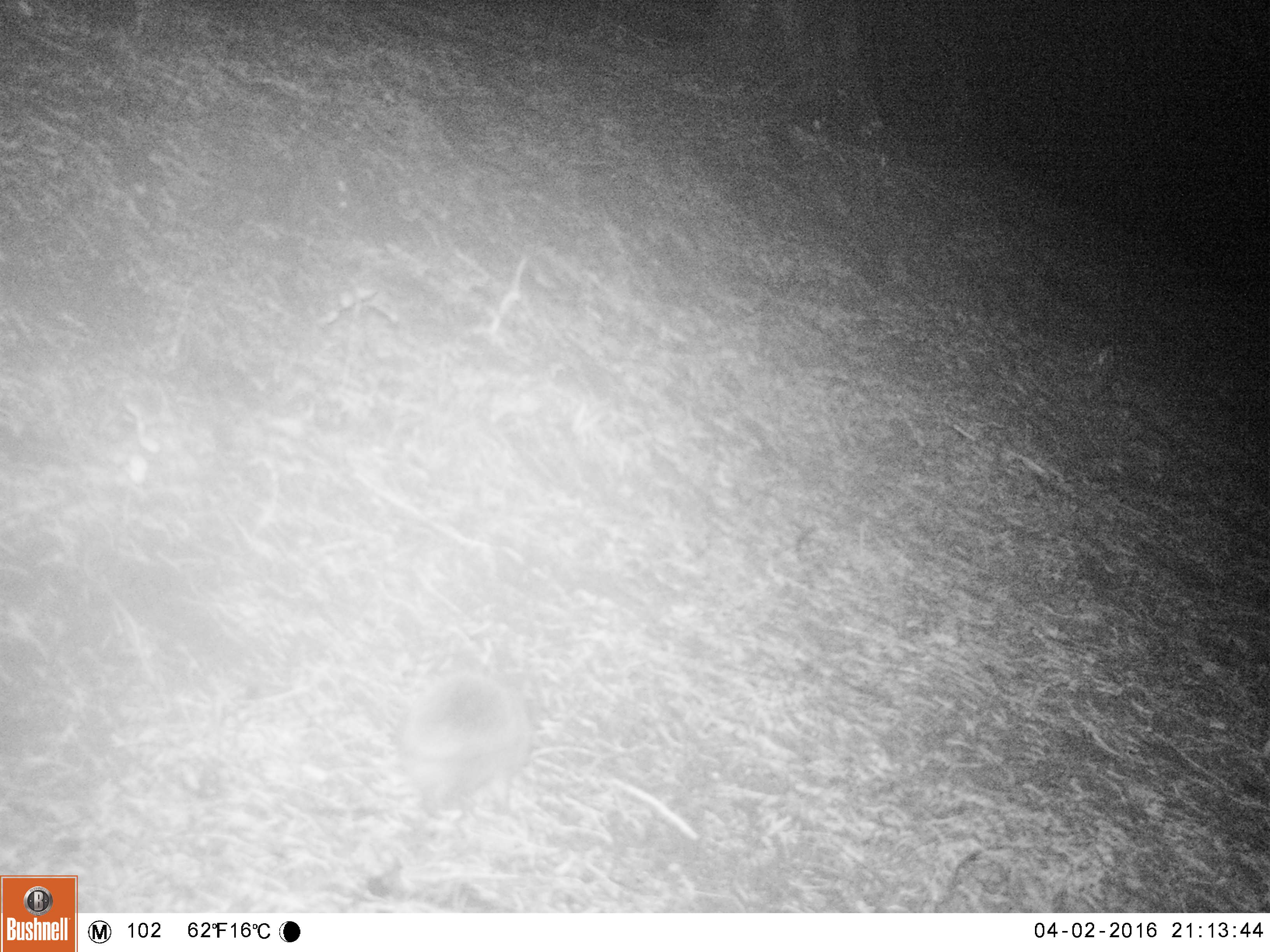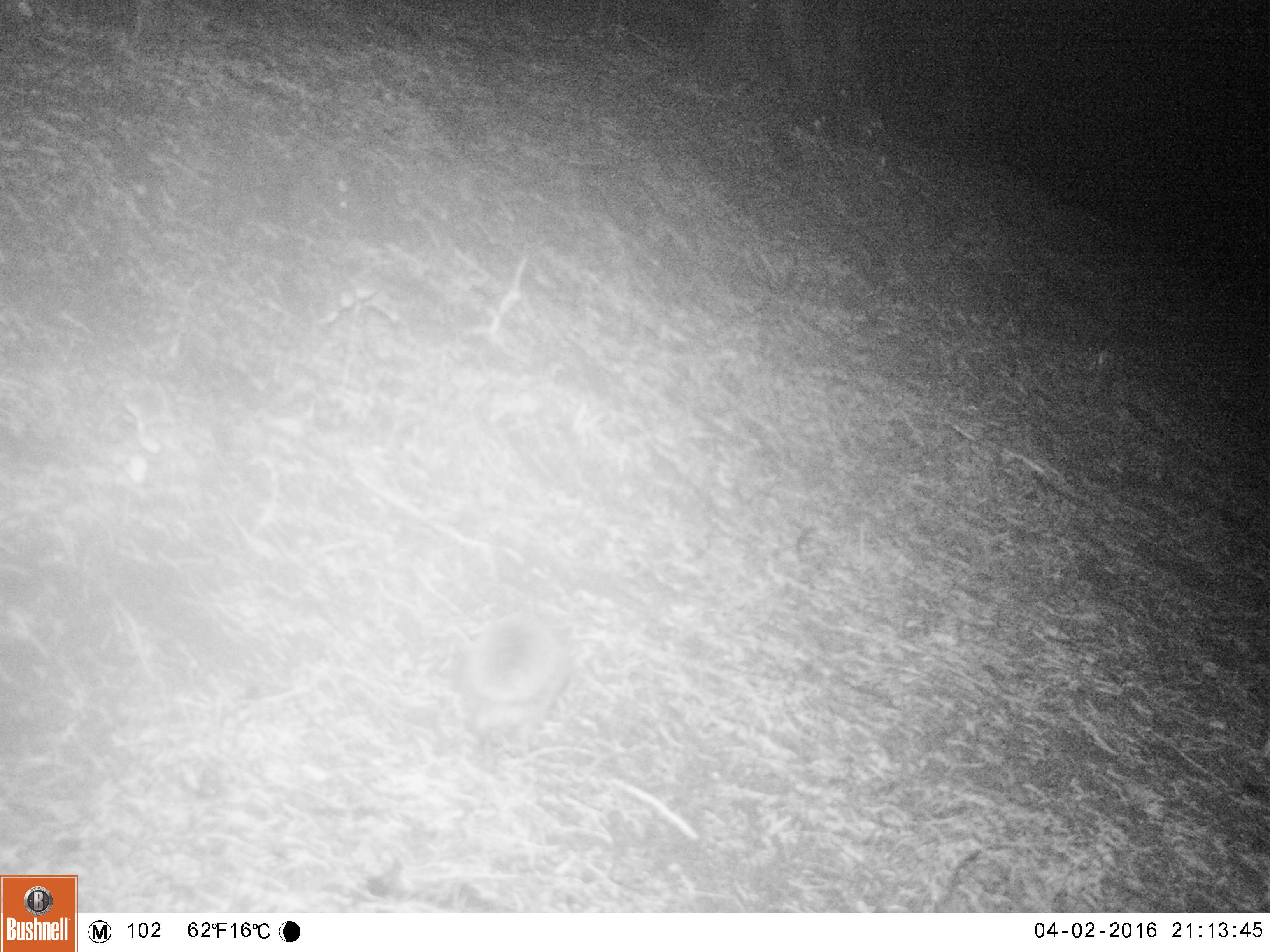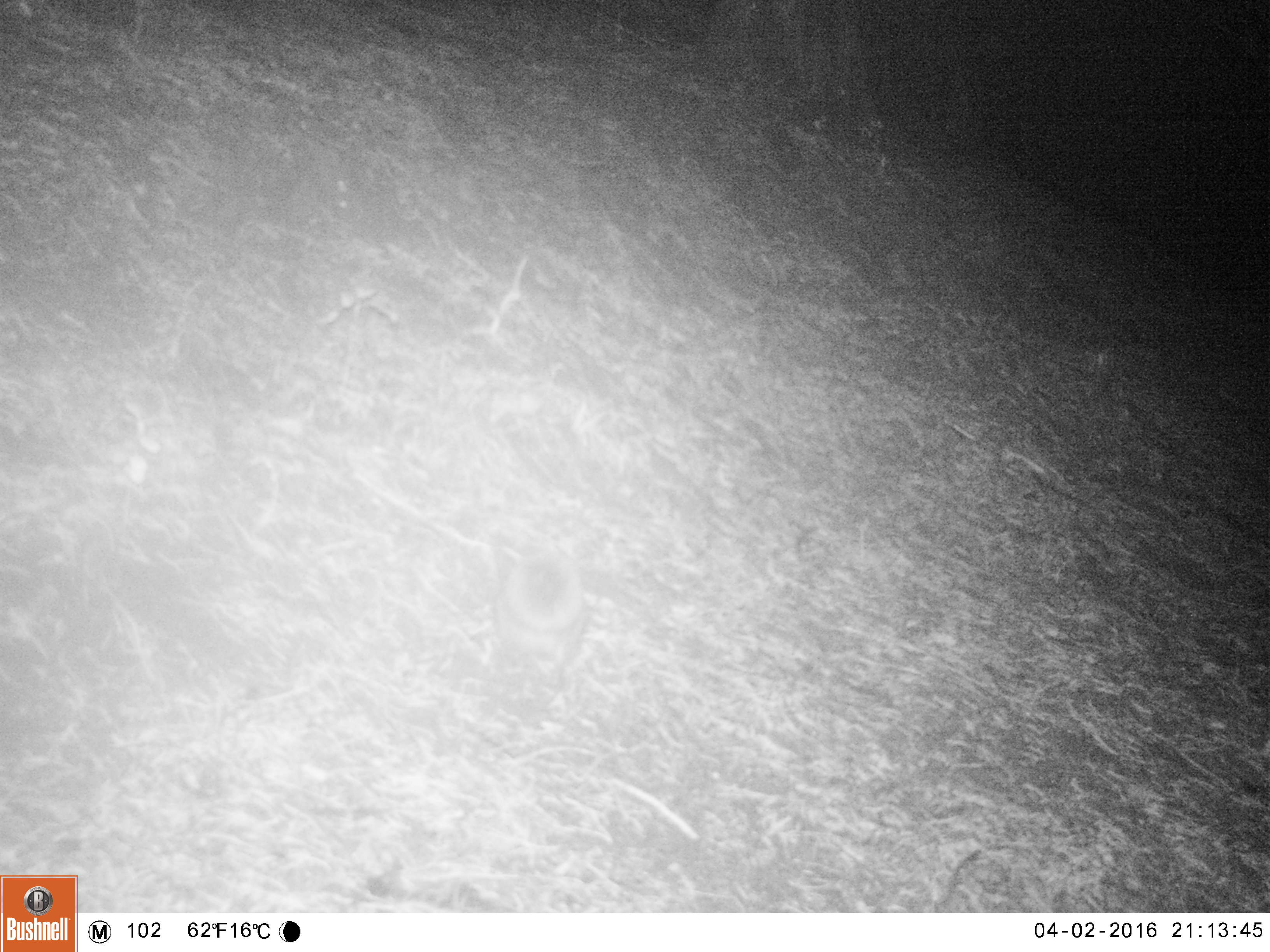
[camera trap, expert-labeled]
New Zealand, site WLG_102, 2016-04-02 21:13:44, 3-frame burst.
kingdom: Animalia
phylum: Chordata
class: Mammalia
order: Eulipotyphla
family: Erinaceidae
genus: Erinaceus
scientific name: Erinaceus europaeus europaeus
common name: european hedgehog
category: hedgehog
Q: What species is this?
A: Hedgehog (european hedgehog) (Erinaceus europaeus europaeus).